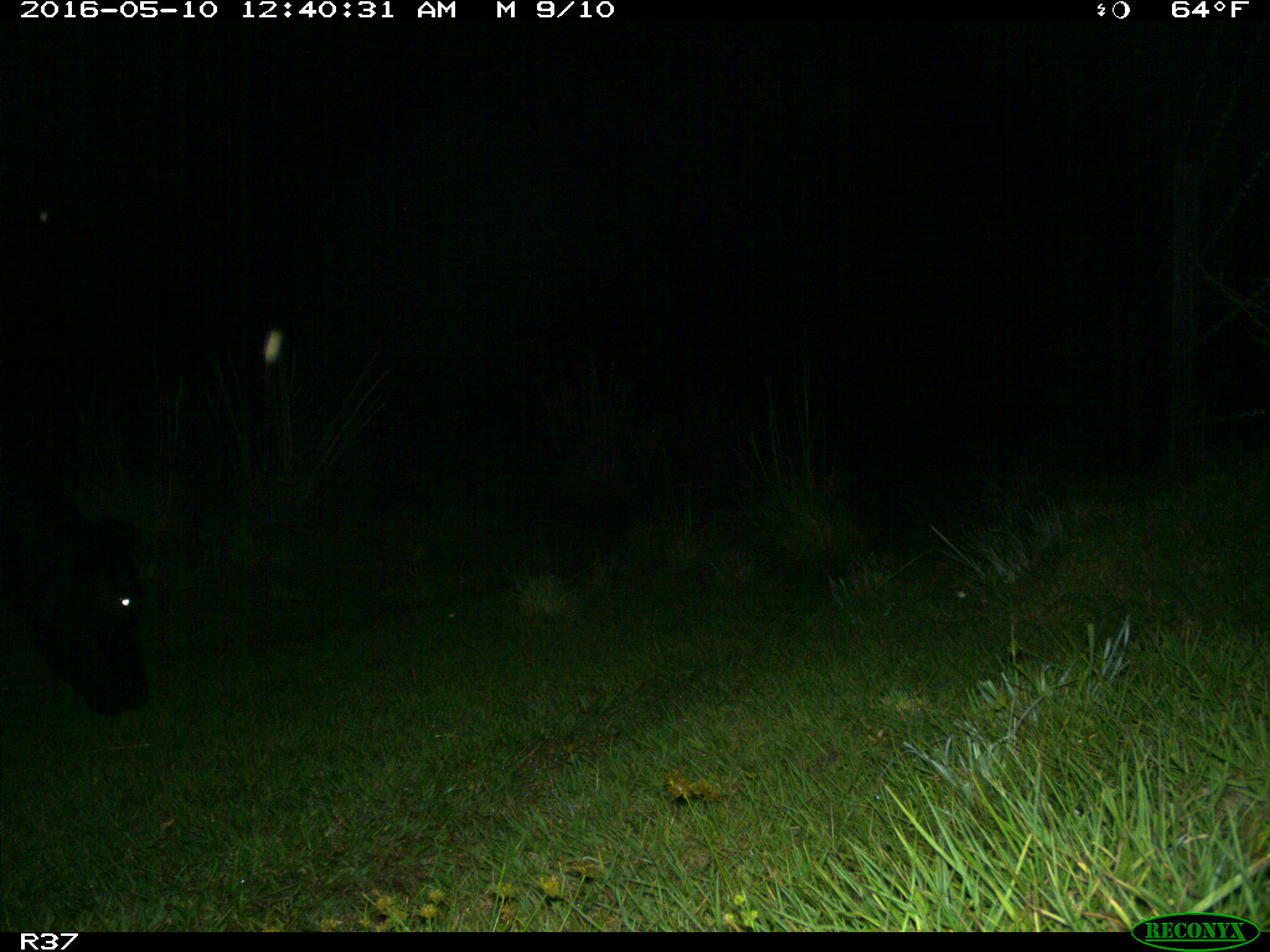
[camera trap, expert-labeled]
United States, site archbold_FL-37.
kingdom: Animalia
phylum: Chordata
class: Mammalia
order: Artiodactyla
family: Bovidae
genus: Bos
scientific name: Bos taurus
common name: domestic cow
Bos taurus (domestic cow).